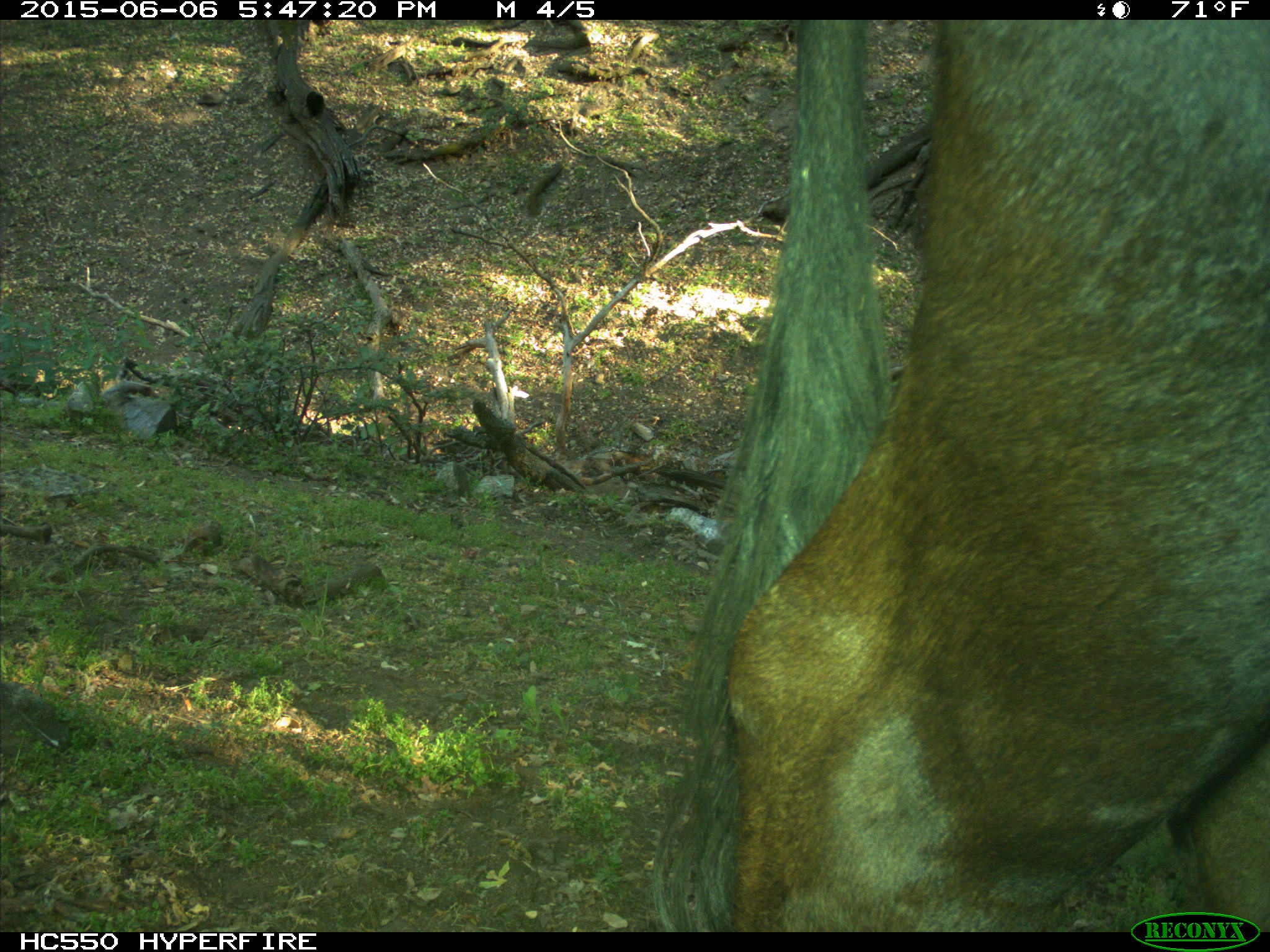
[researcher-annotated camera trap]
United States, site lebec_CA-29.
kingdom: Animalia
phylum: Chordata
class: Mammalia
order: Artiodactyla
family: Bovidae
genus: Bos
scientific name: Bos taurus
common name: domestic cow